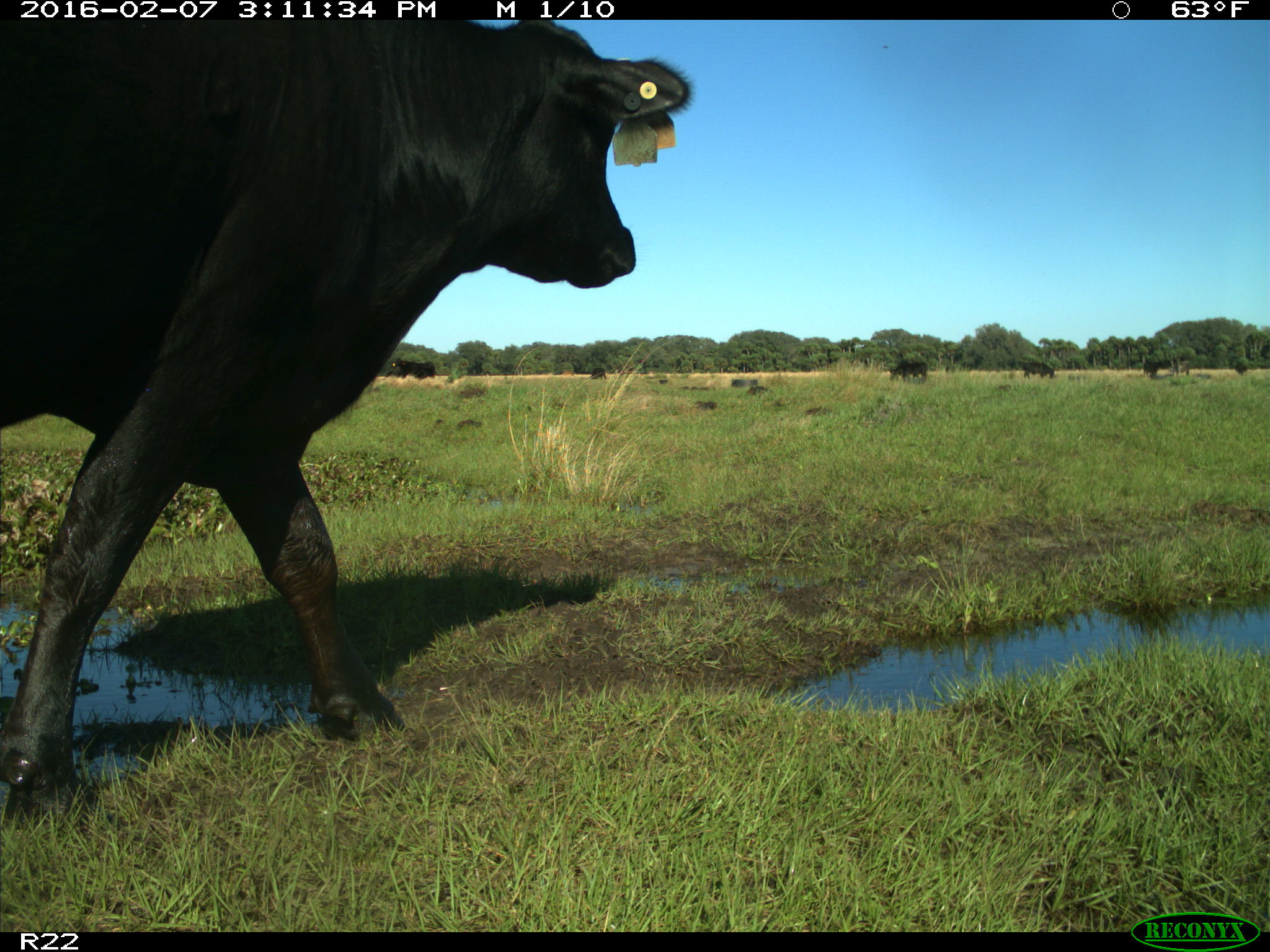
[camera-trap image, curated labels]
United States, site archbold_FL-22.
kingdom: Animalia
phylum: Chordata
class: Mammalia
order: Artiodactyla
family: Bovidae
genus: Bos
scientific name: Bos taurus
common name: domestic cow